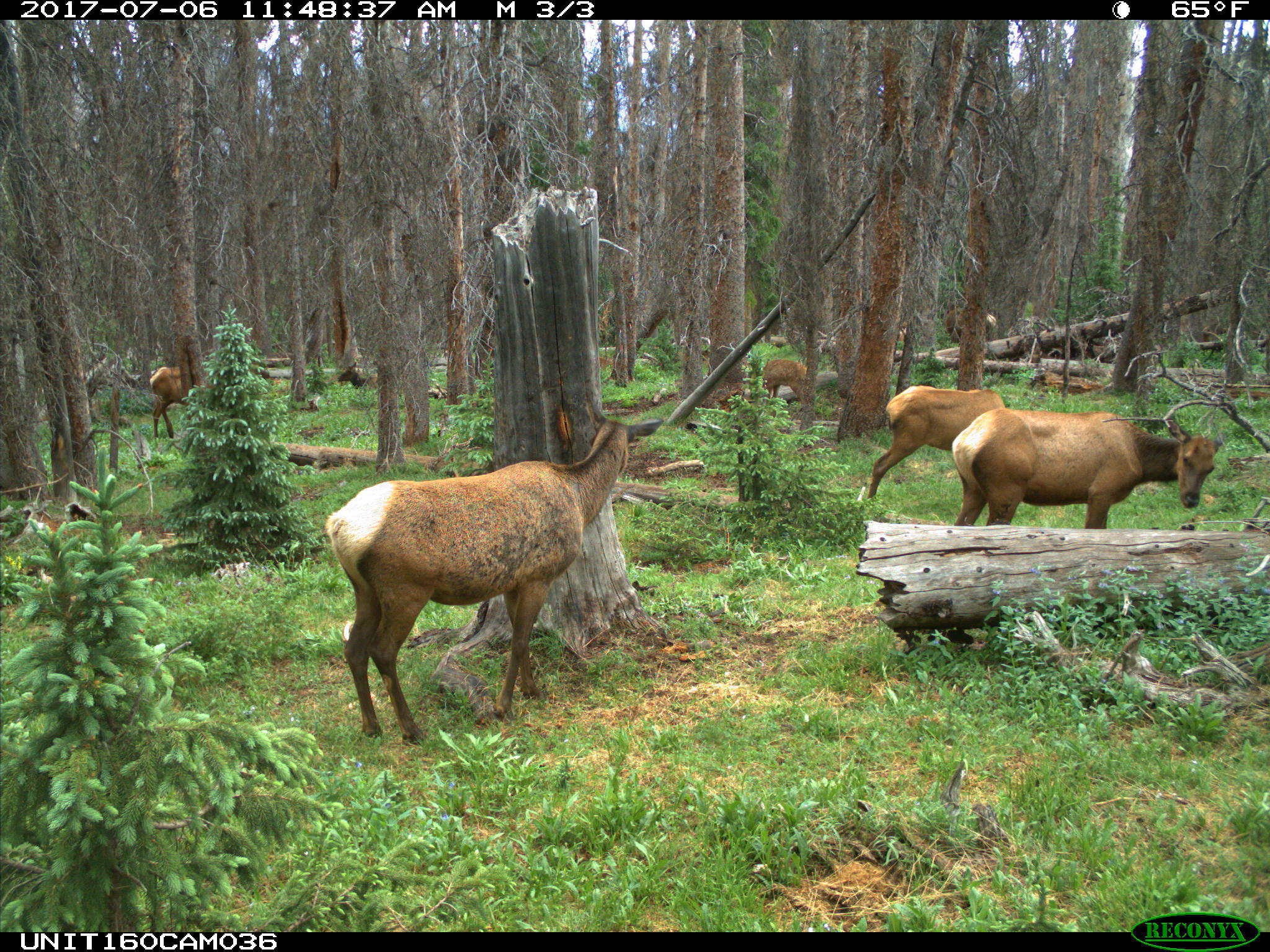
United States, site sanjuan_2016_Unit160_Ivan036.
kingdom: Animalia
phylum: Chordata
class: Mammalia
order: Artiodactyla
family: Cervidae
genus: Cervus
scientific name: Cervus elaphus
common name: red deer